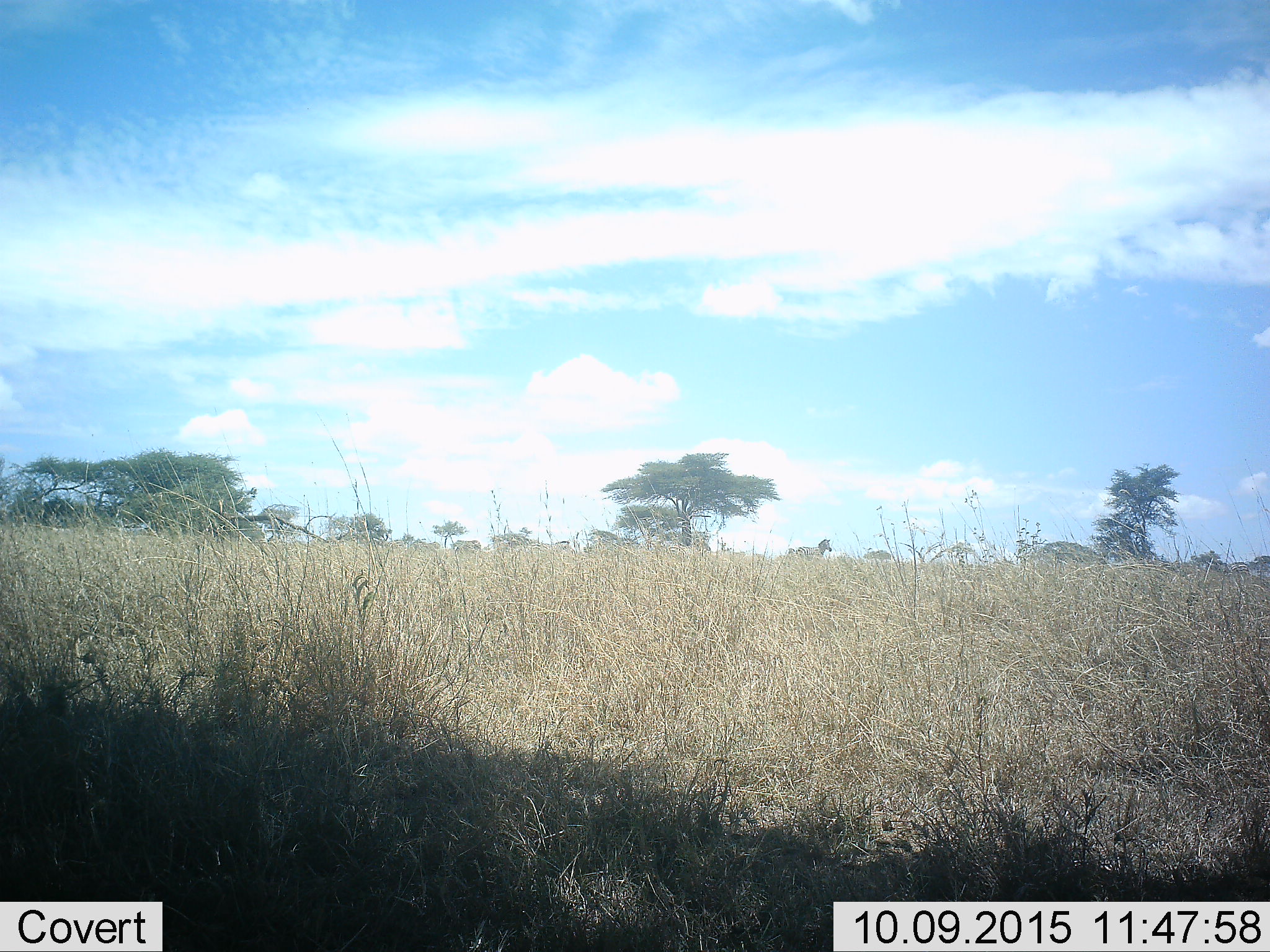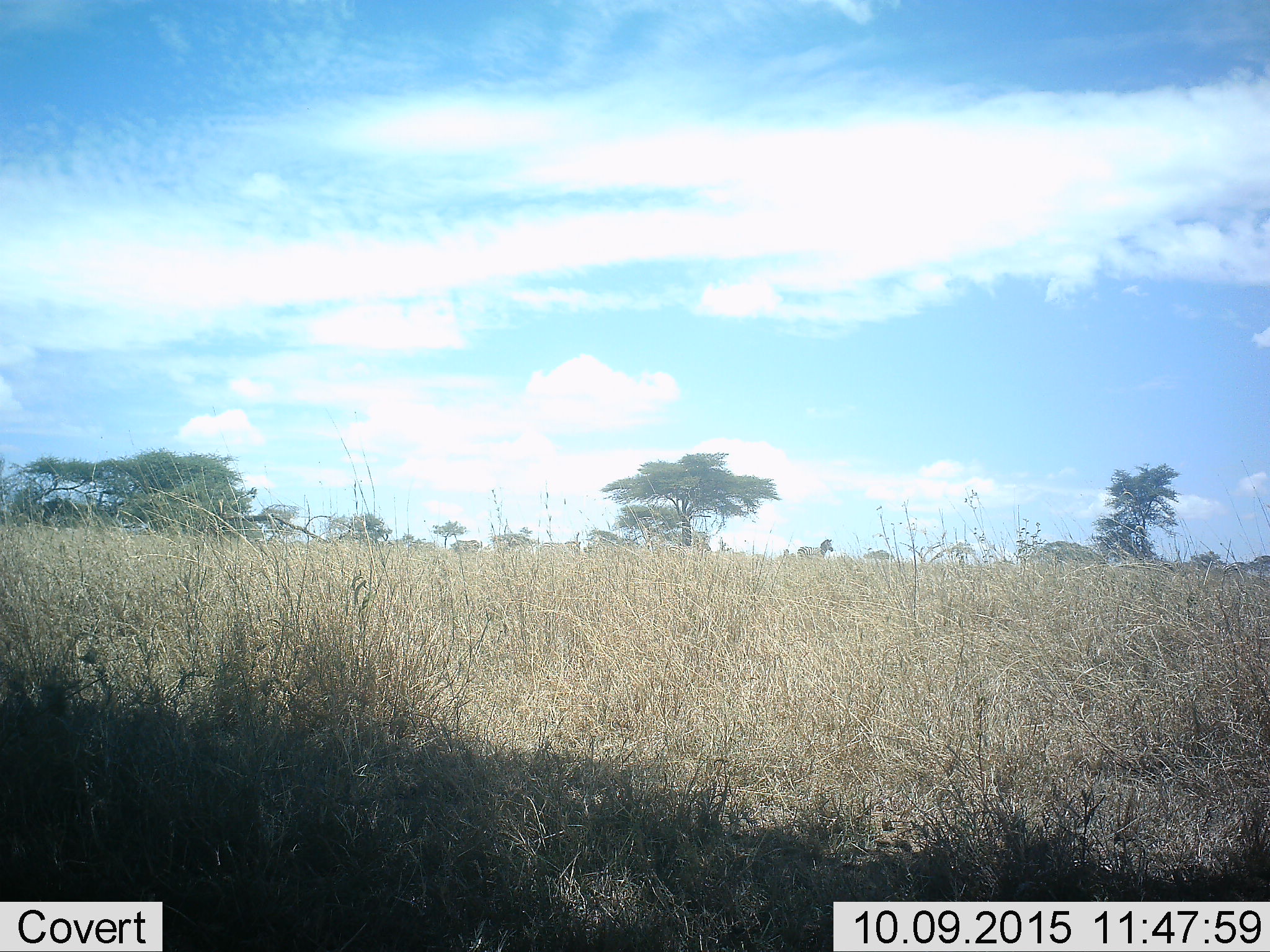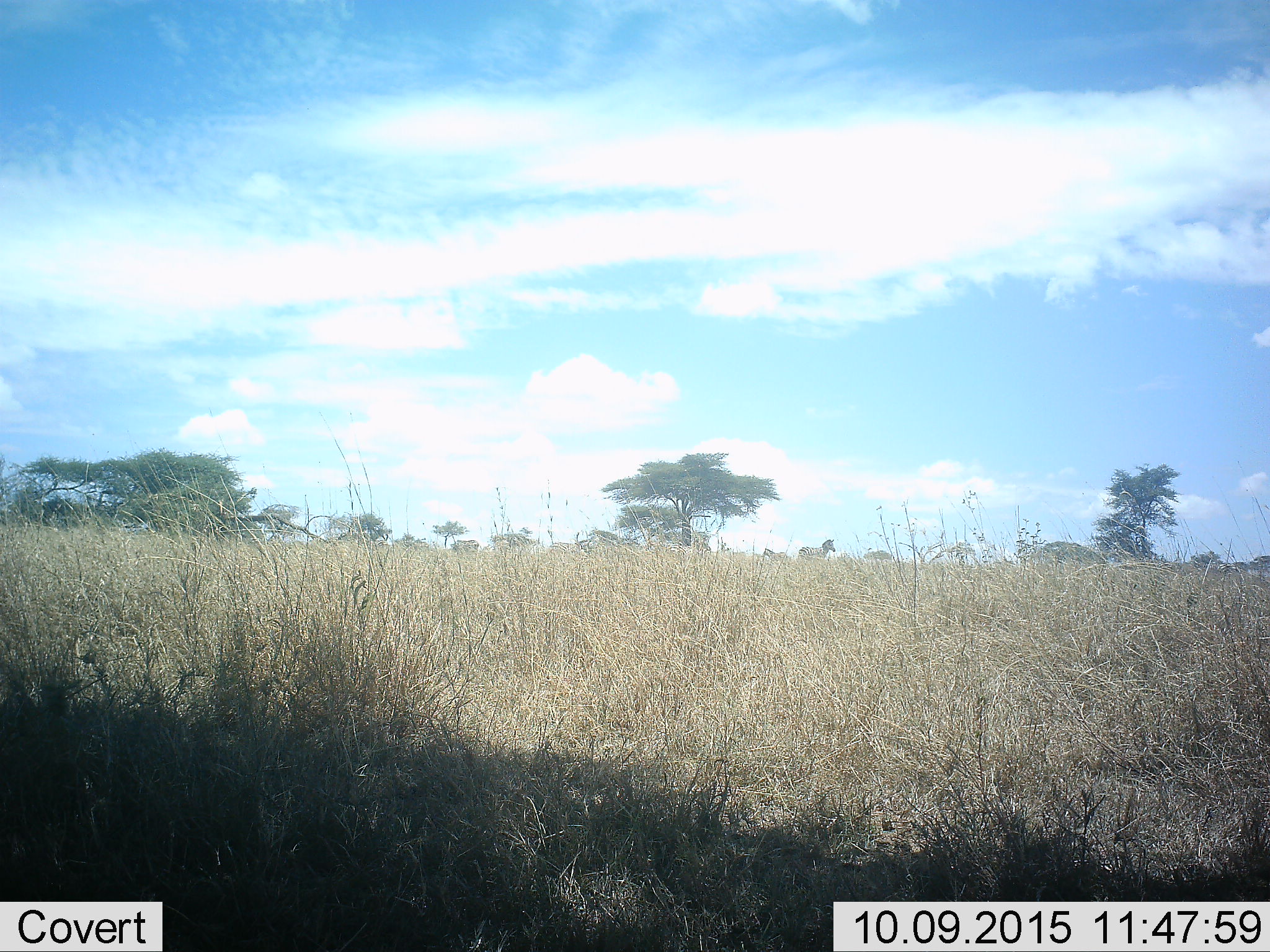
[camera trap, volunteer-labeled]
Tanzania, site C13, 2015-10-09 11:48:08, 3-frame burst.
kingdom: Animalia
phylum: Chordata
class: Mammalia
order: Perissodactyla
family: Equidae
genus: Equus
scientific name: Equus quagga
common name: plains zebra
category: zebra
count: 3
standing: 50%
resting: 0%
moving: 100%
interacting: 0%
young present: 0%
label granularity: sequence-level